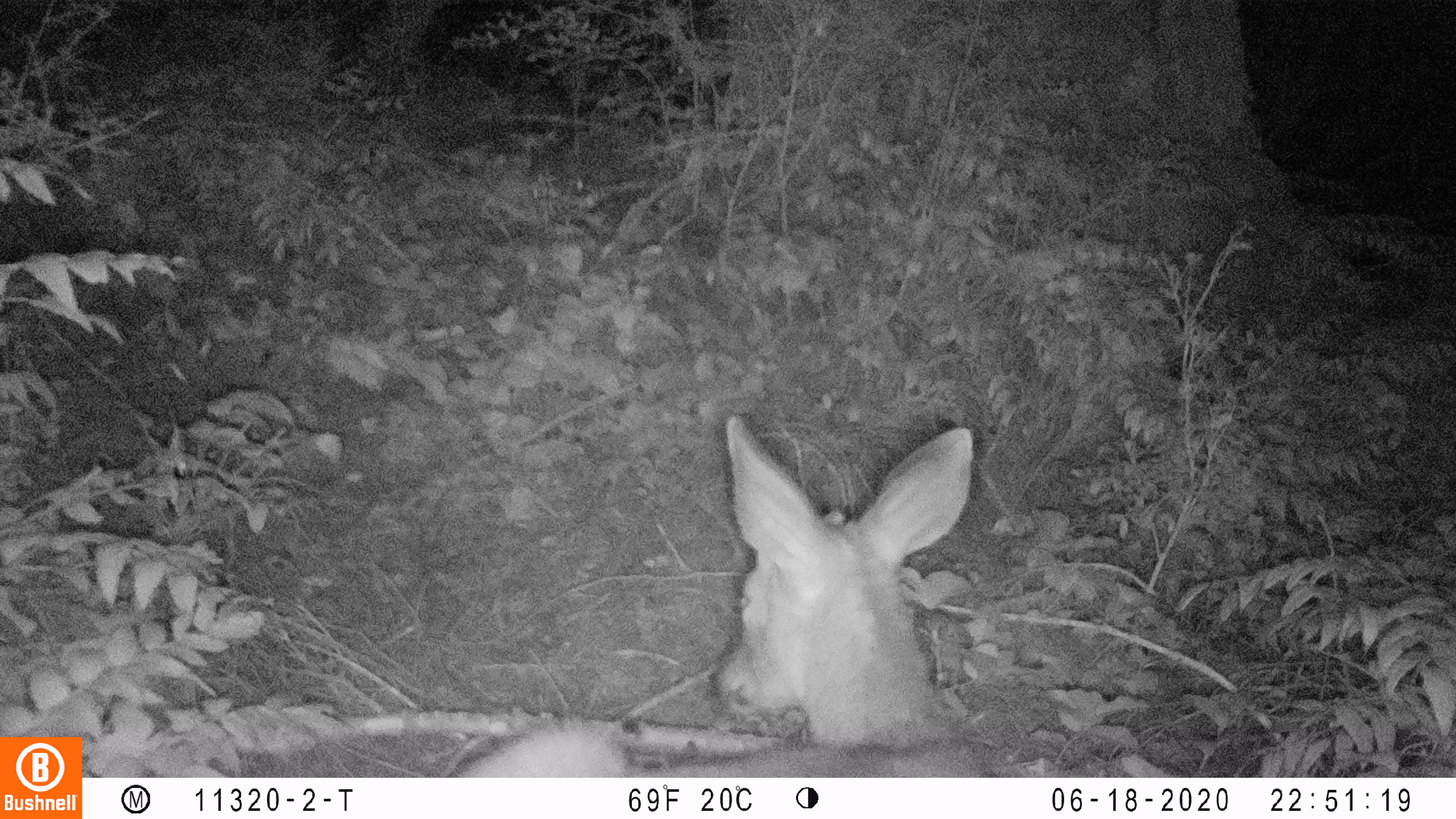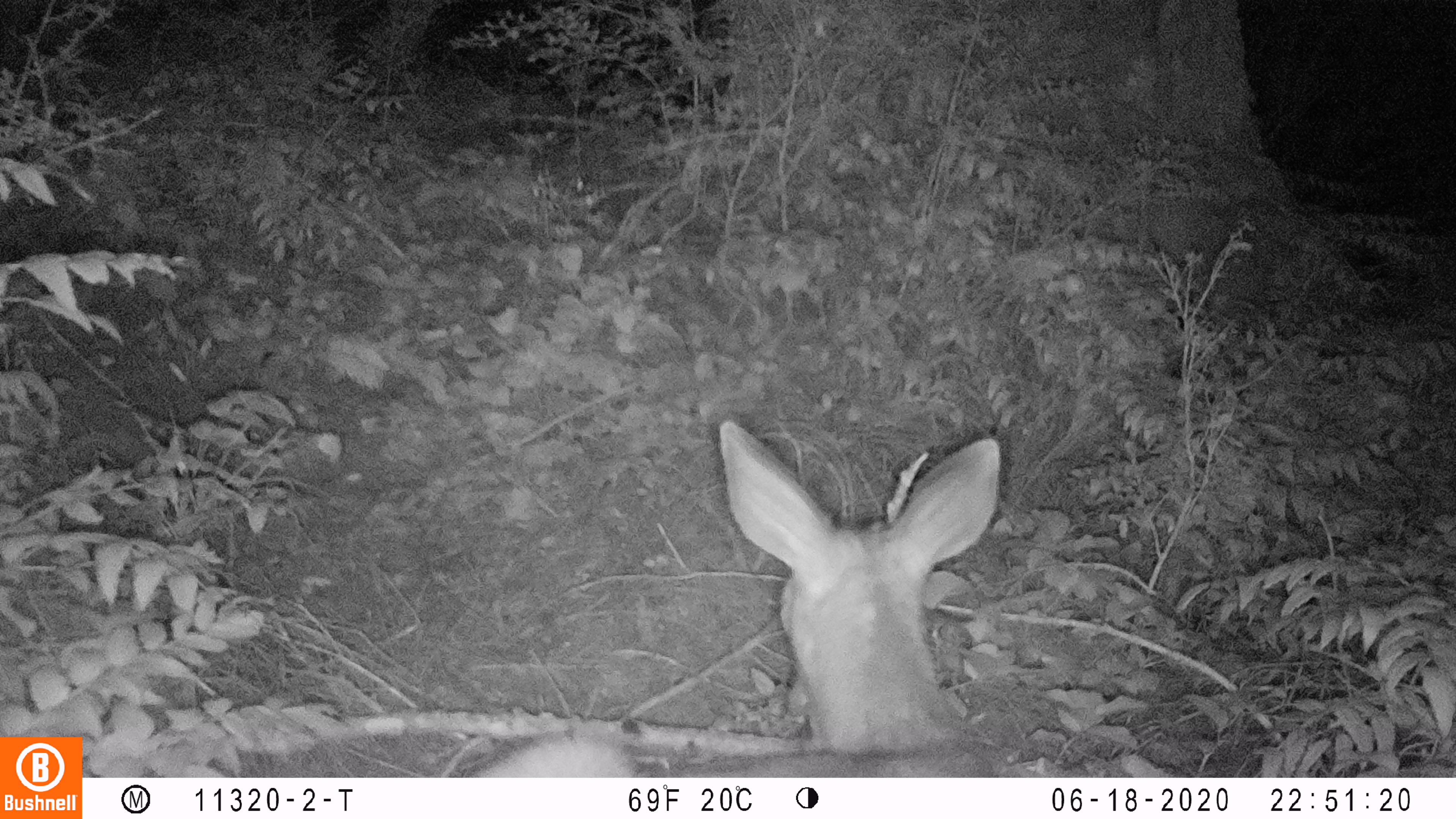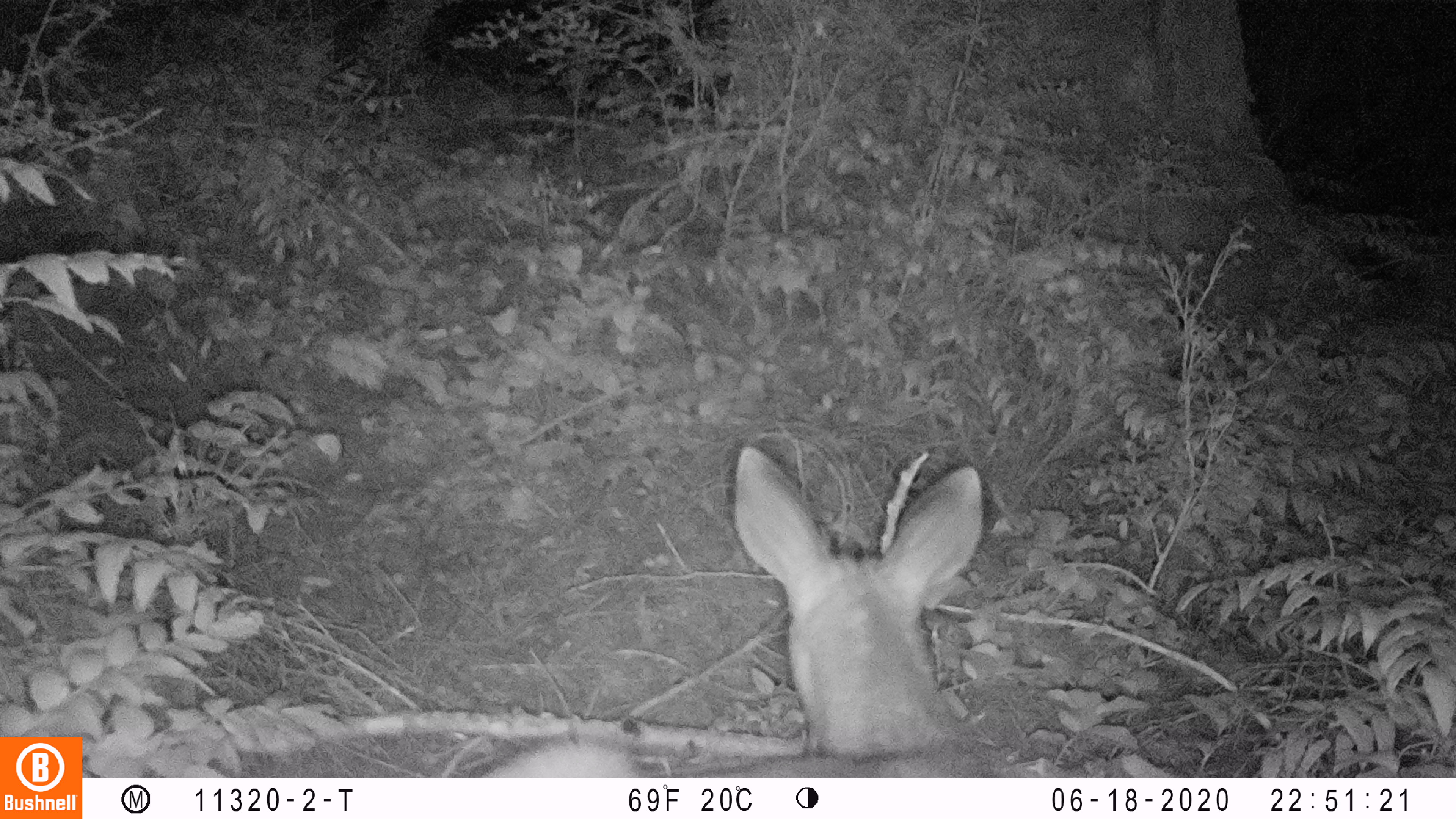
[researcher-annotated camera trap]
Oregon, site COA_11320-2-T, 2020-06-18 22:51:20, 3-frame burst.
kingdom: Animalia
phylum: Chordata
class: Mammalia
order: Artiodactyla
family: Cervidae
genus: Odocoileus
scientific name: Odocoileus hemionus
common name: black-tailed deer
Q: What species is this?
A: Black-tailed deer (Odocoileus hemionus).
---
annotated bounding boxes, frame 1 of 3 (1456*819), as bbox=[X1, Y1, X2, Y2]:
black-tailed deer: bbox=[463, 402, 992, 772]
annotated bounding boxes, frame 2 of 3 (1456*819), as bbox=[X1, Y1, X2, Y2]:
black-tailed deer: bbox=[482, 408, 1015, 774]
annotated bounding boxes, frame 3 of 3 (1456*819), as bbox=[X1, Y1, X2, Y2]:
black-tailed deer: bbox=[488, 448, 994, 772]